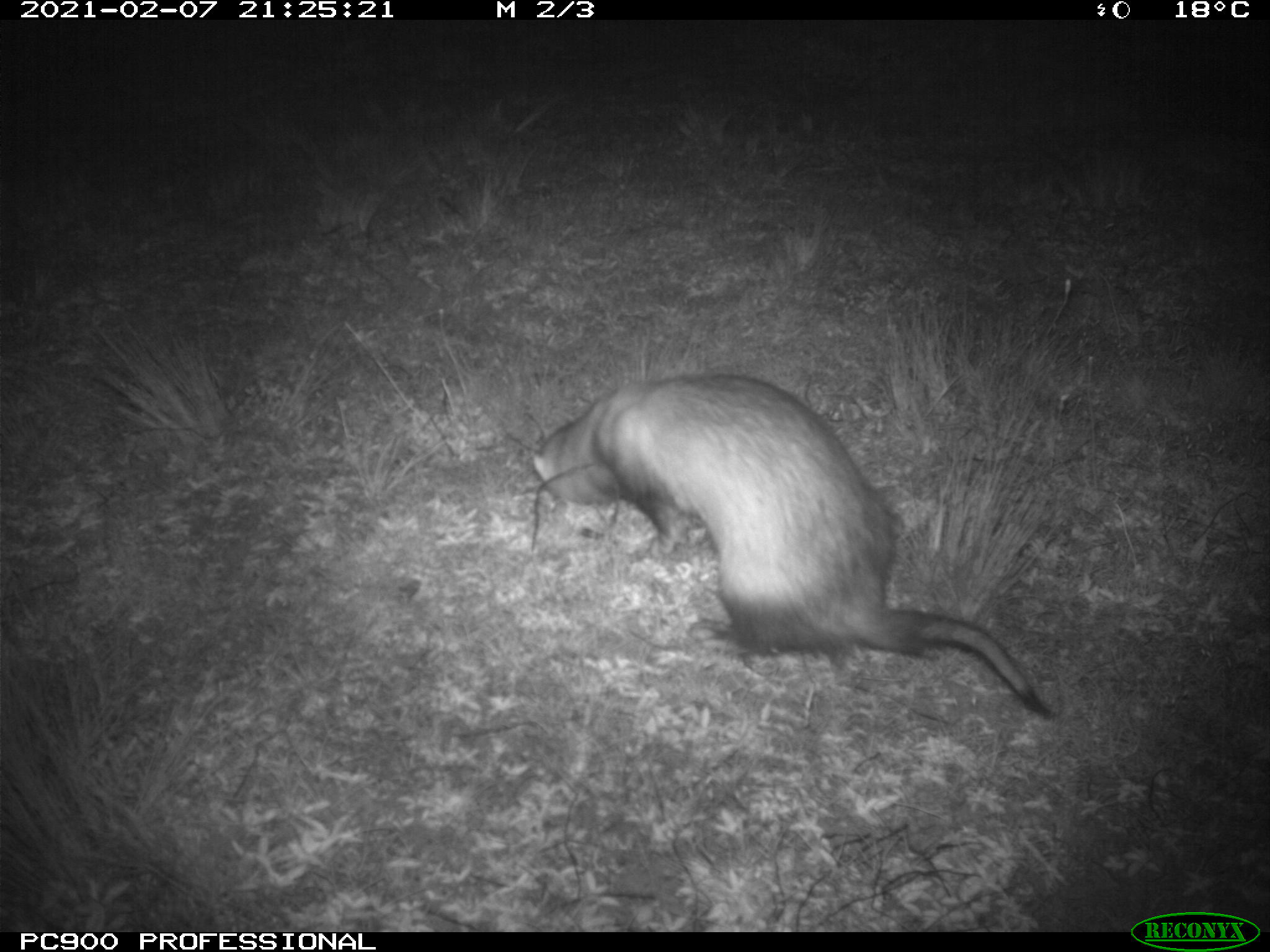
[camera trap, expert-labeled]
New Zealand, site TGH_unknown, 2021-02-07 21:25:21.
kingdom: Animalia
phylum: Chordata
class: Mammalia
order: Carnivora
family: Mustelidae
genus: Mustela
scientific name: Mustela furo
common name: ferret